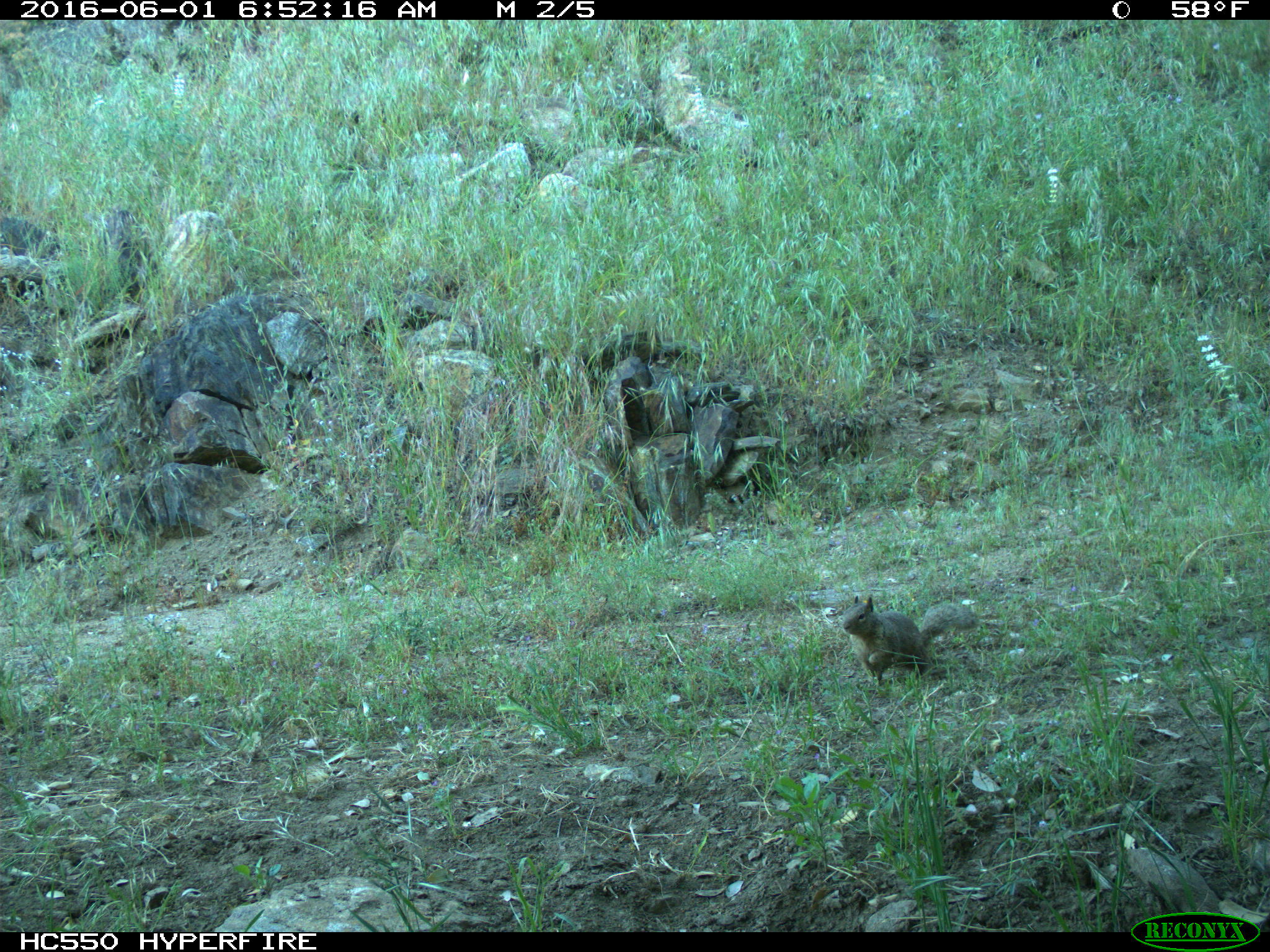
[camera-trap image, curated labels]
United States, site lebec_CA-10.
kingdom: Animalia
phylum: Chordata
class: Mammalia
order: Rodentia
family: Sciuridae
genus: Otospermophilus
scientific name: Otospermophilus beecheyi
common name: california ground squirrel